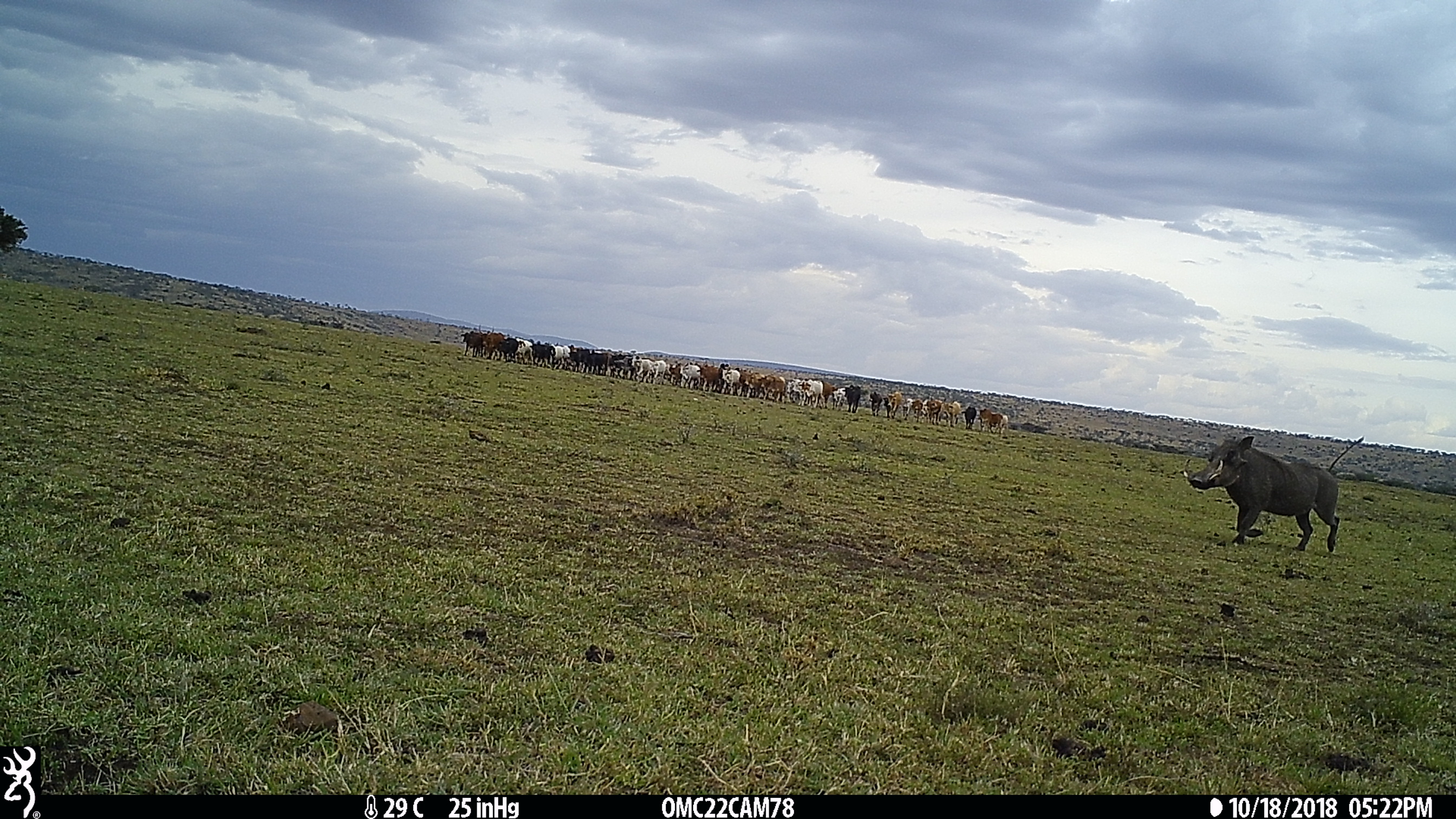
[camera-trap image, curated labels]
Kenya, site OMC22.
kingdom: Animalia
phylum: Chordata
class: Mammalia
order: Artiodactyla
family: Suidae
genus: Phacochoerus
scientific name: Phacochoerus africanus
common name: common warthog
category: warthog